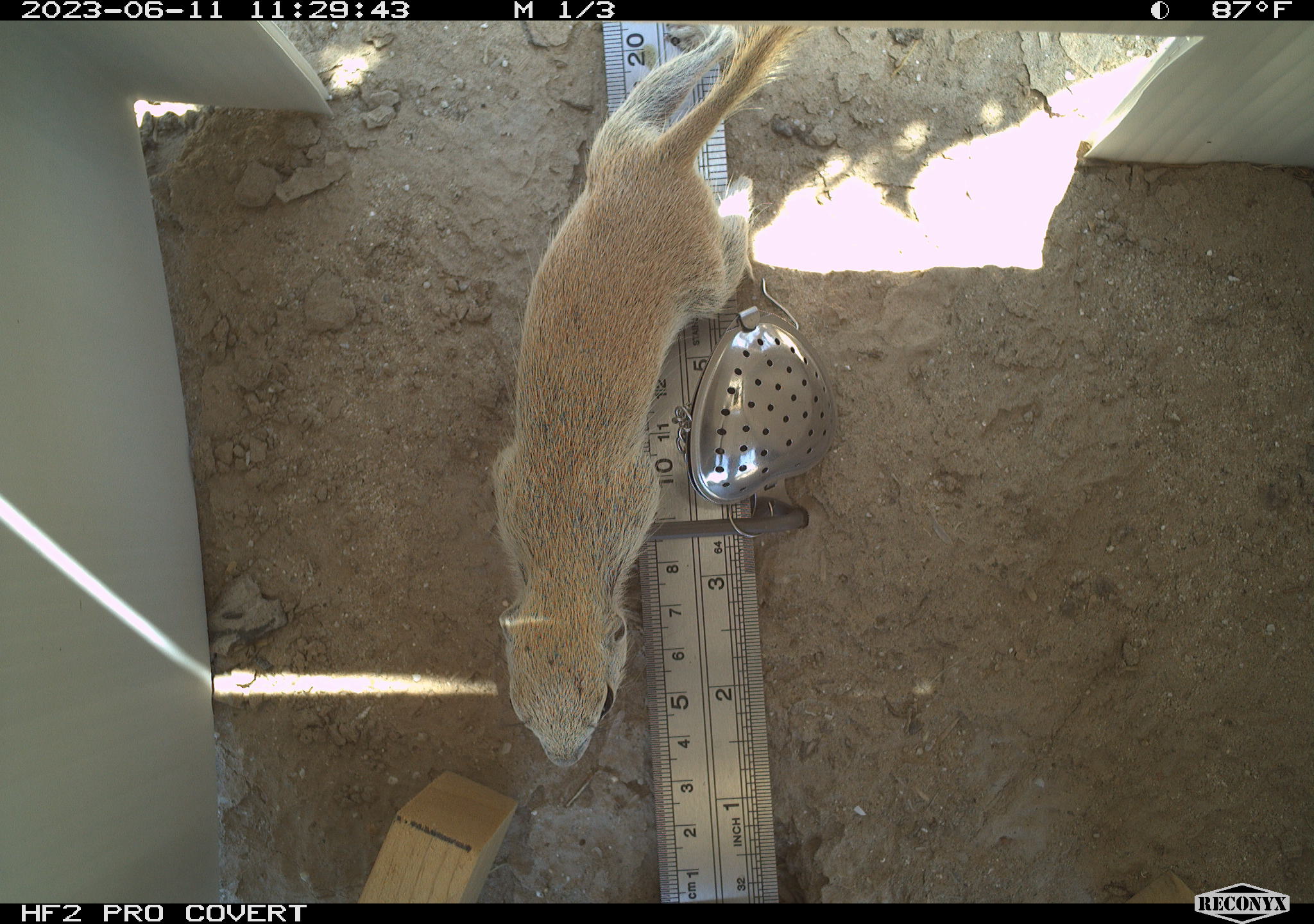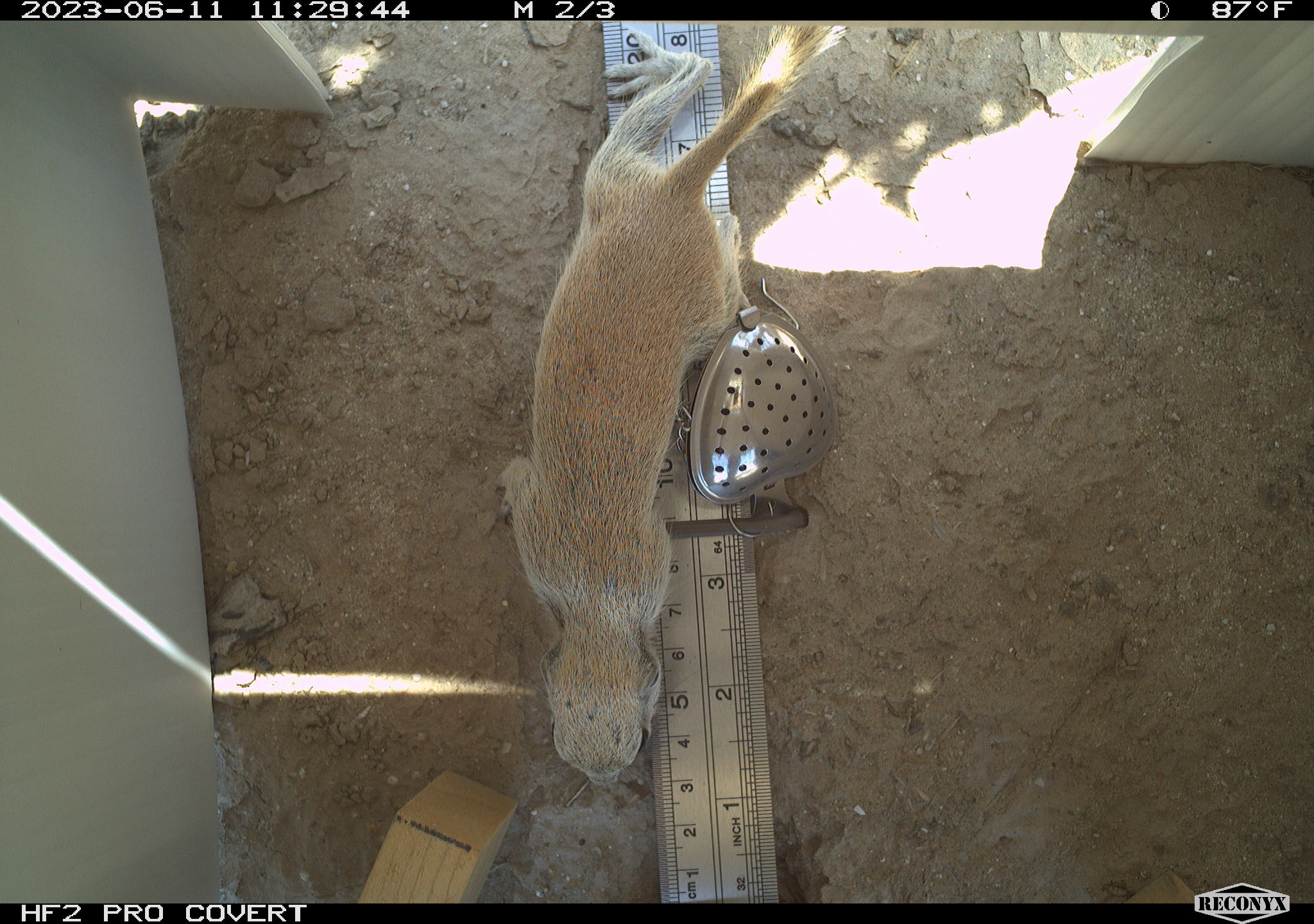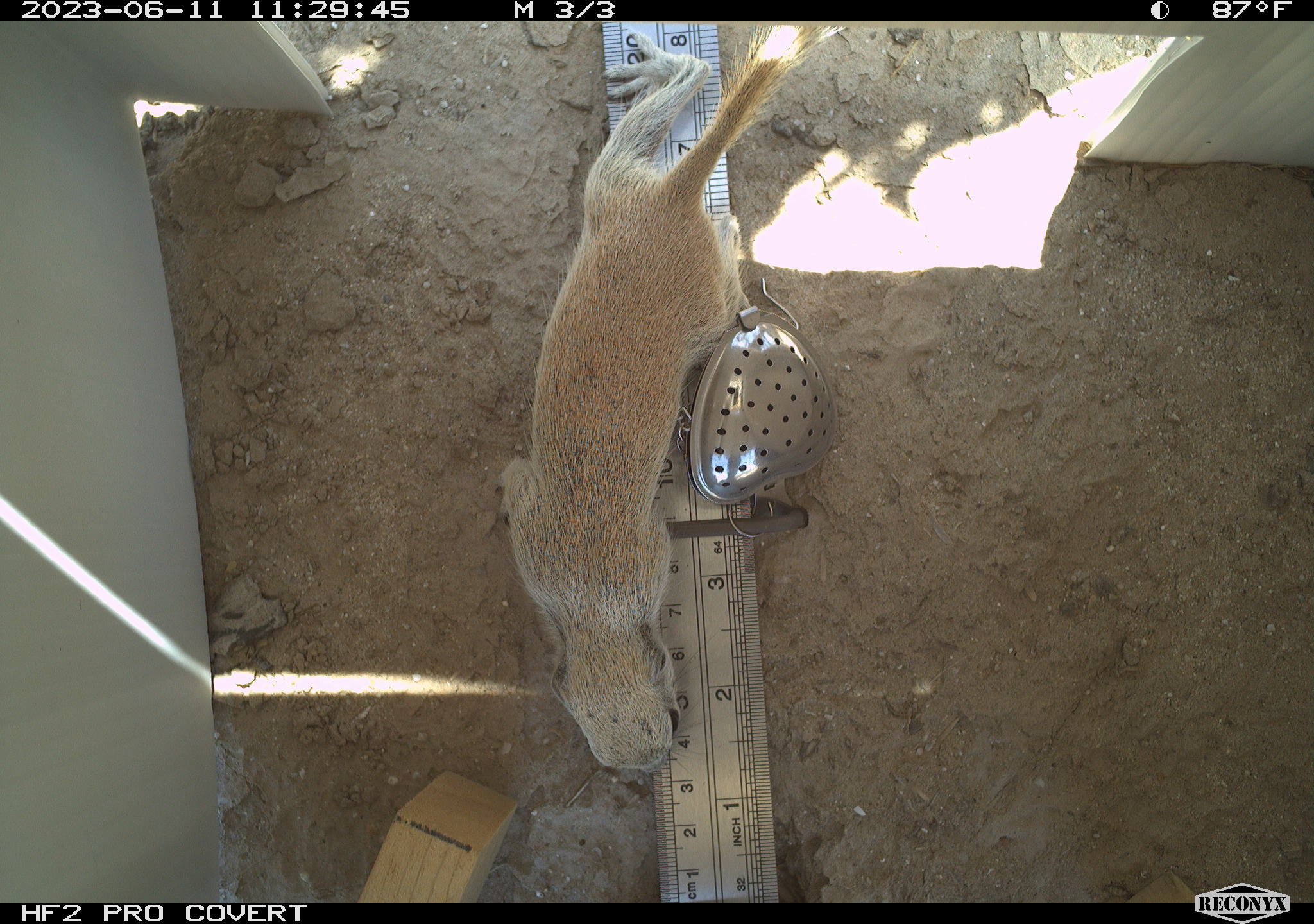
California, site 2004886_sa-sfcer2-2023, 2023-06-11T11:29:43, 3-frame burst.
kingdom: Animalia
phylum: Chordata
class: Mammalia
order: Rodentia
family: Sciuridae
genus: Xerospermophilus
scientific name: Xerospermophilus tereticaudus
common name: round-tailed ground squirrel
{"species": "round-tailed ground squirrel (Xerospermophilus tereticaudus)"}